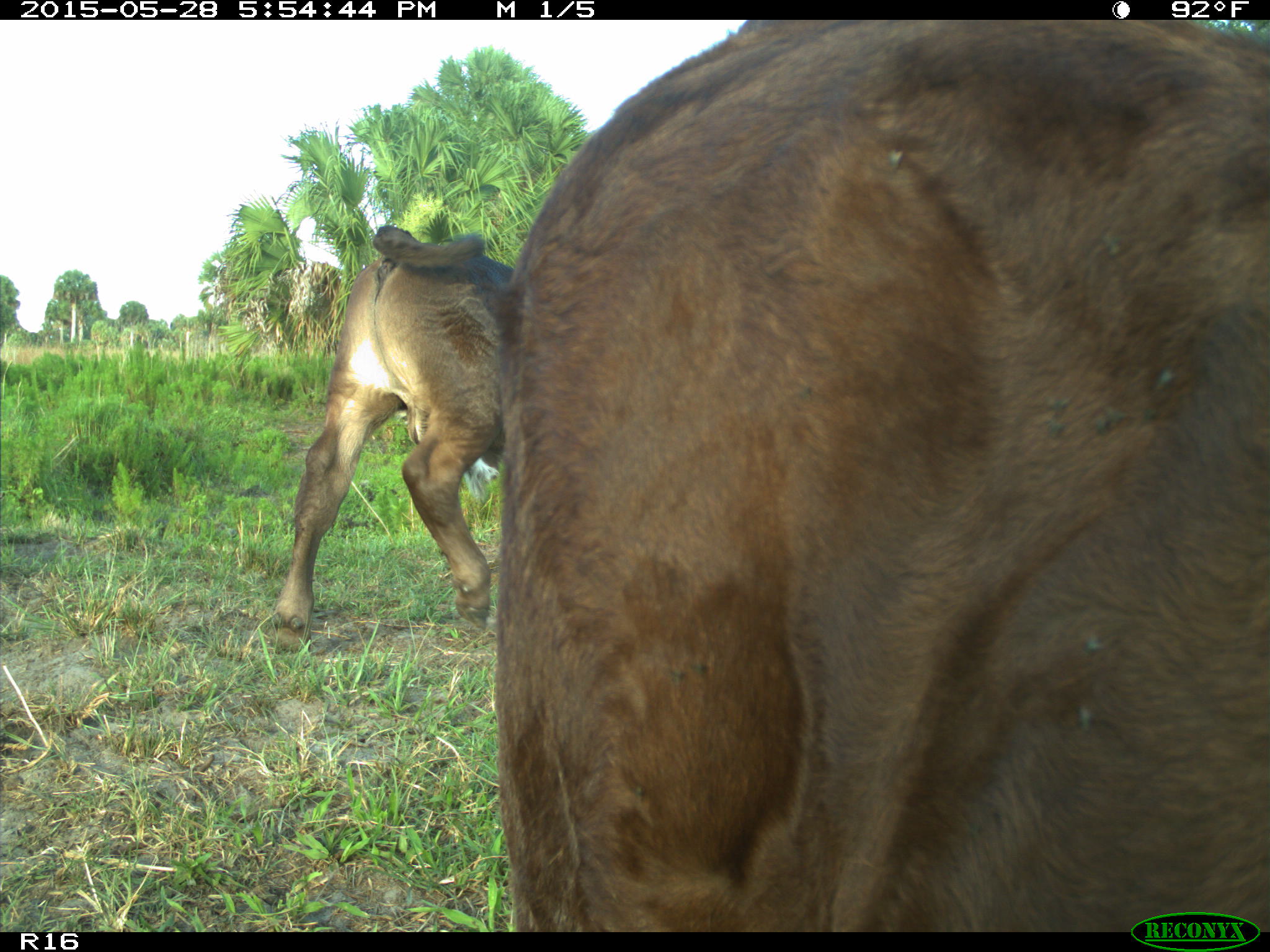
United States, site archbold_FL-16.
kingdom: Animalia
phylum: Chordata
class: Mammalia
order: Artiodactyla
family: Bovidae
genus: Bos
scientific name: Bos taurus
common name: domestic cow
Bos taurus (domestic cow).